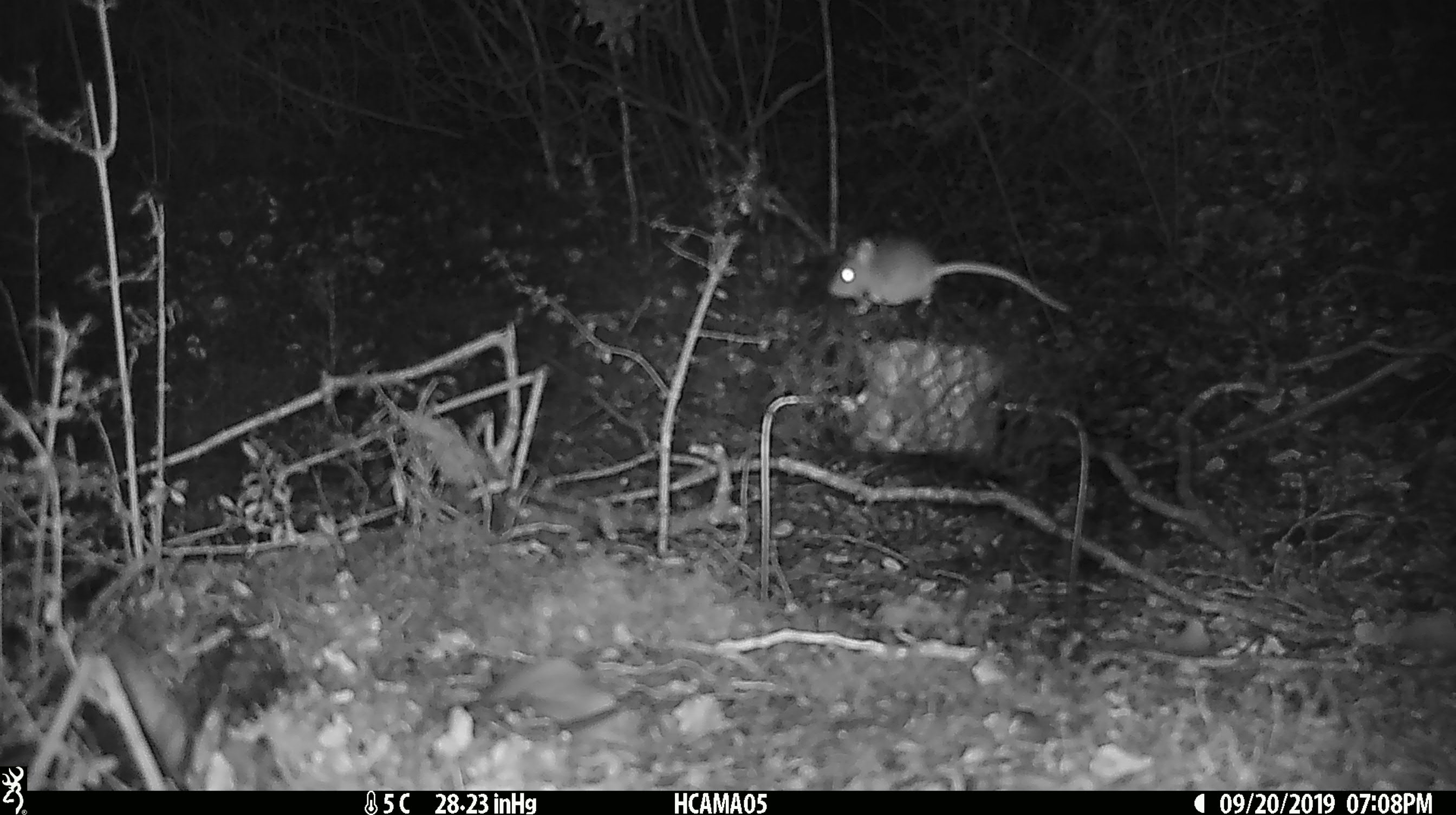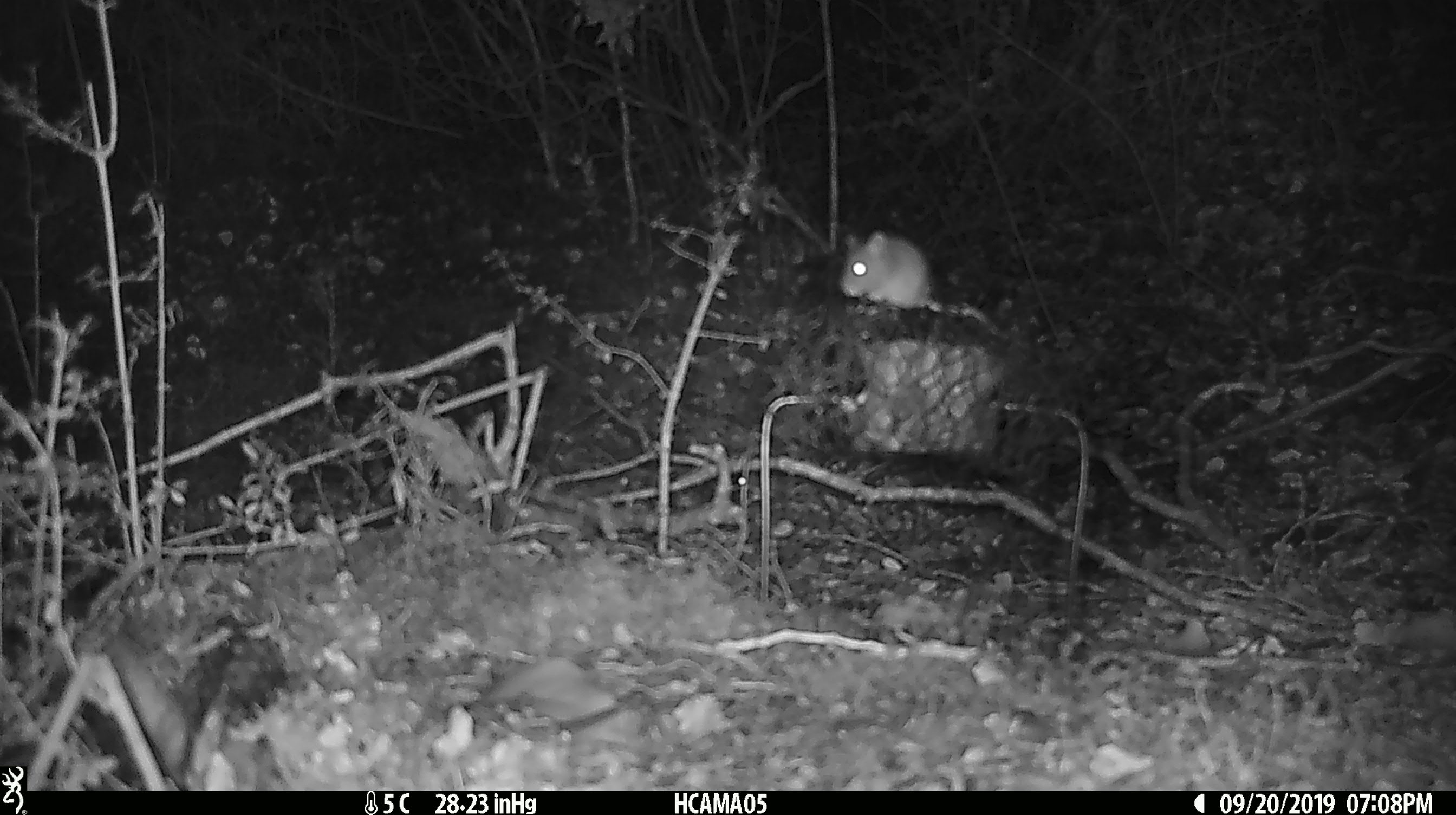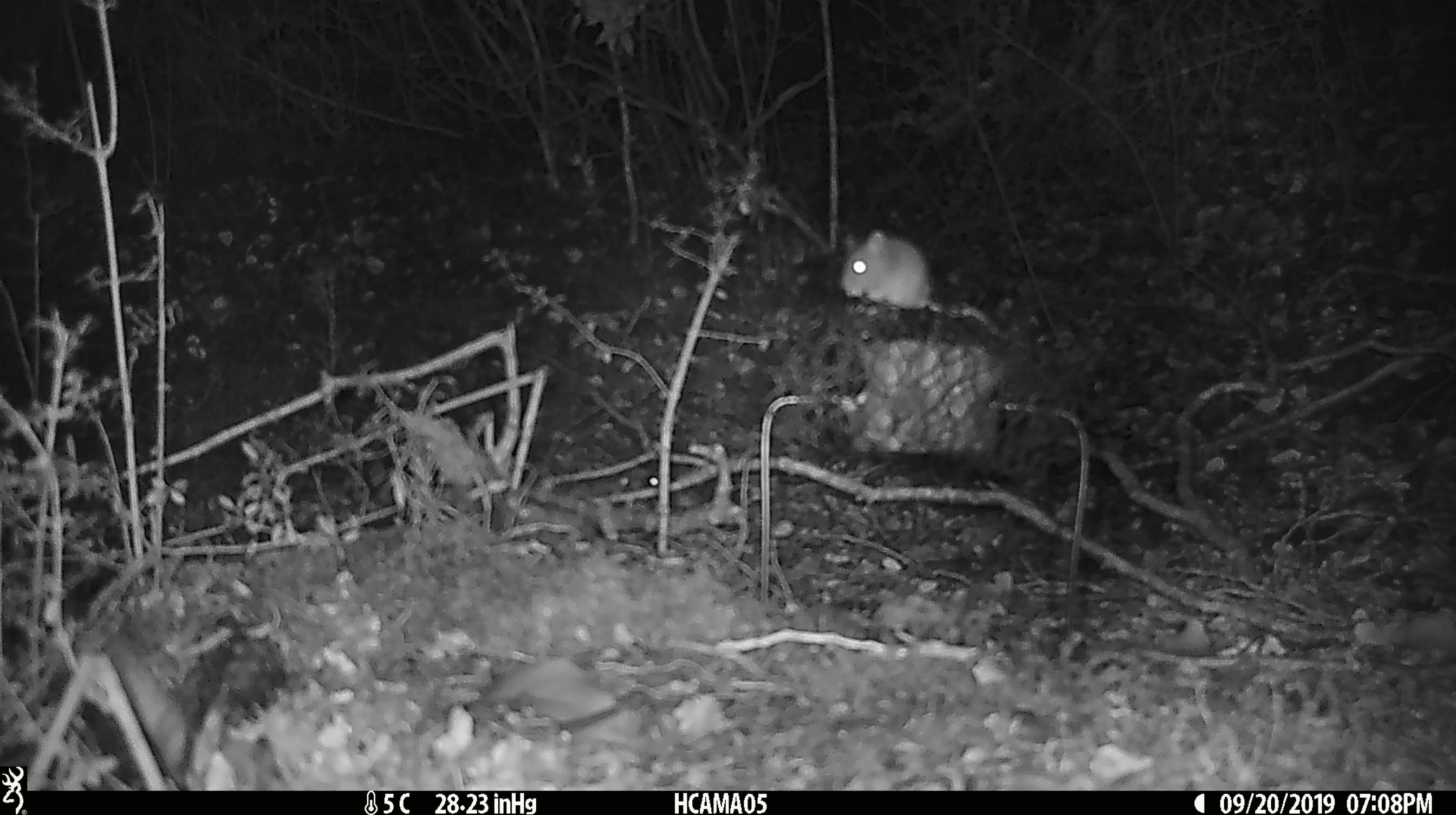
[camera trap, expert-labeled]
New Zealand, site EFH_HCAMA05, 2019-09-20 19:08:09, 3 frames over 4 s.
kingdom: Animalia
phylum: Chordata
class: Mammalia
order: Rodentia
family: Muridae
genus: Mus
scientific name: Mus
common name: mouse